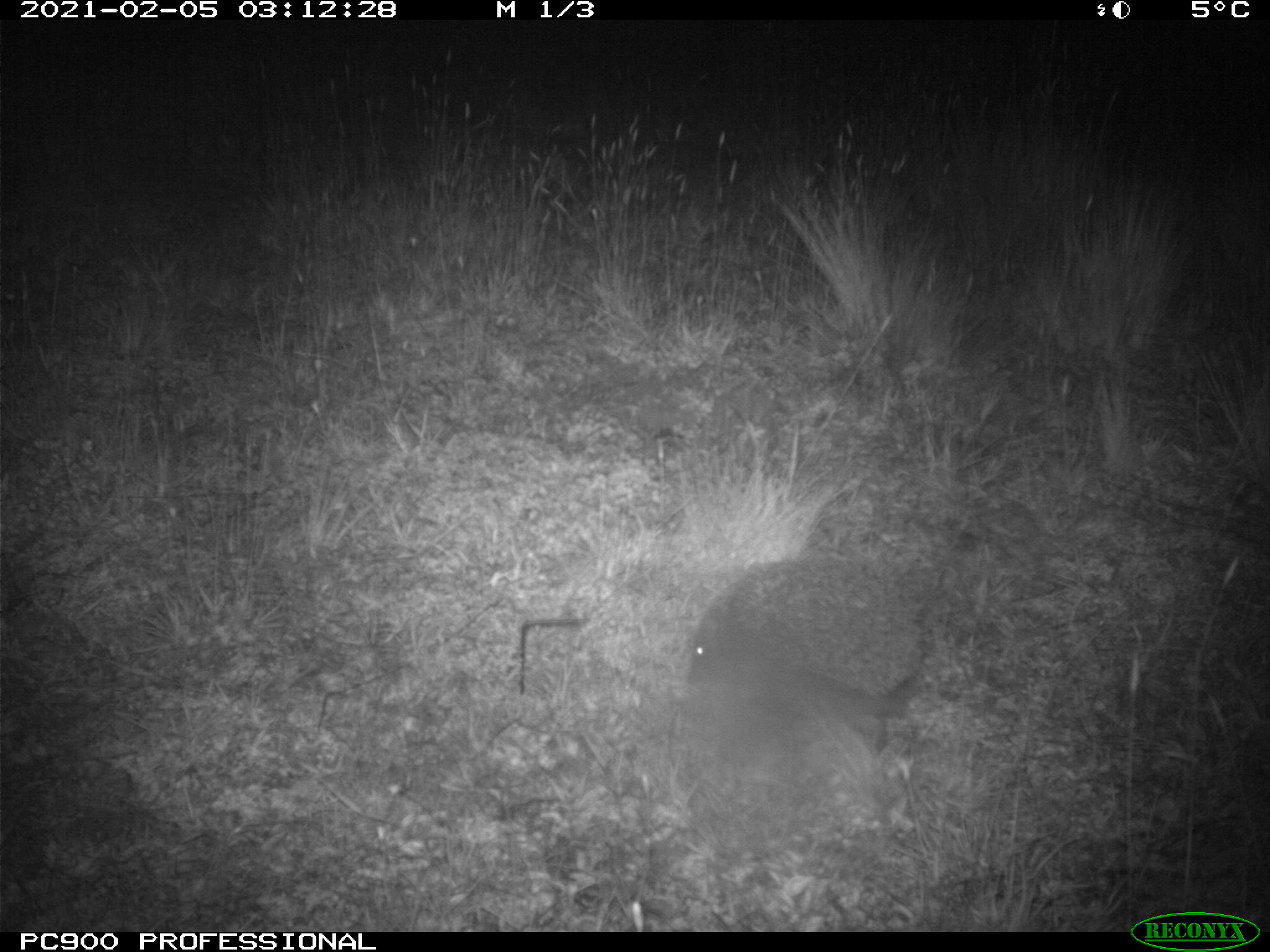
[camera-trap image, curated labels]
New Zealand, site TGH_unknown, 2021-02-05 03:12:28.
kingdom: Animalia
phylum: Chordata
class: Mammalia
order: Eulipotyphla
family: Erinaceidae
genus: Erinaceus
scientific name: Erinaceus europaeus europaeus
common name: european hedgehog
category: hedgehog